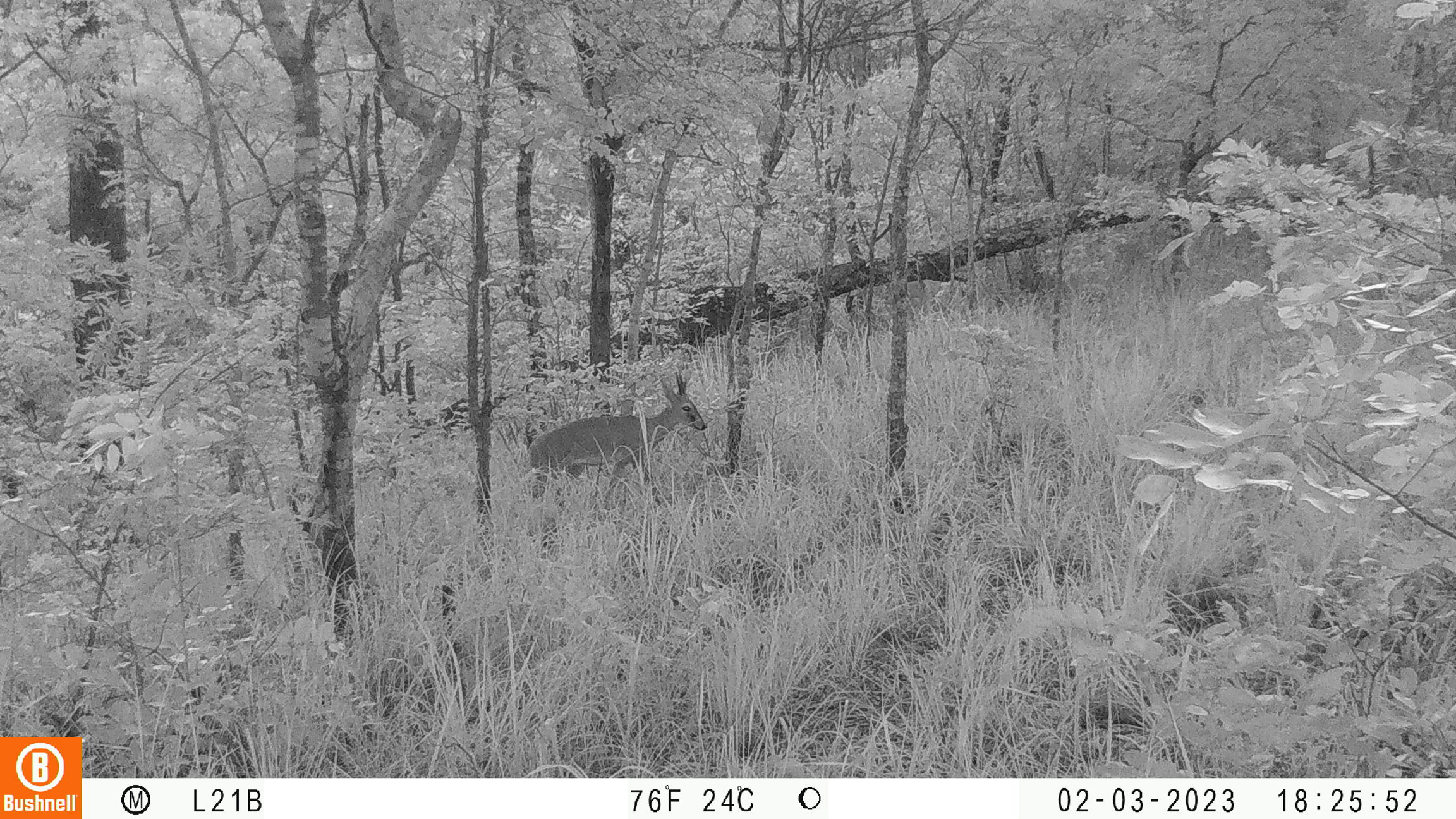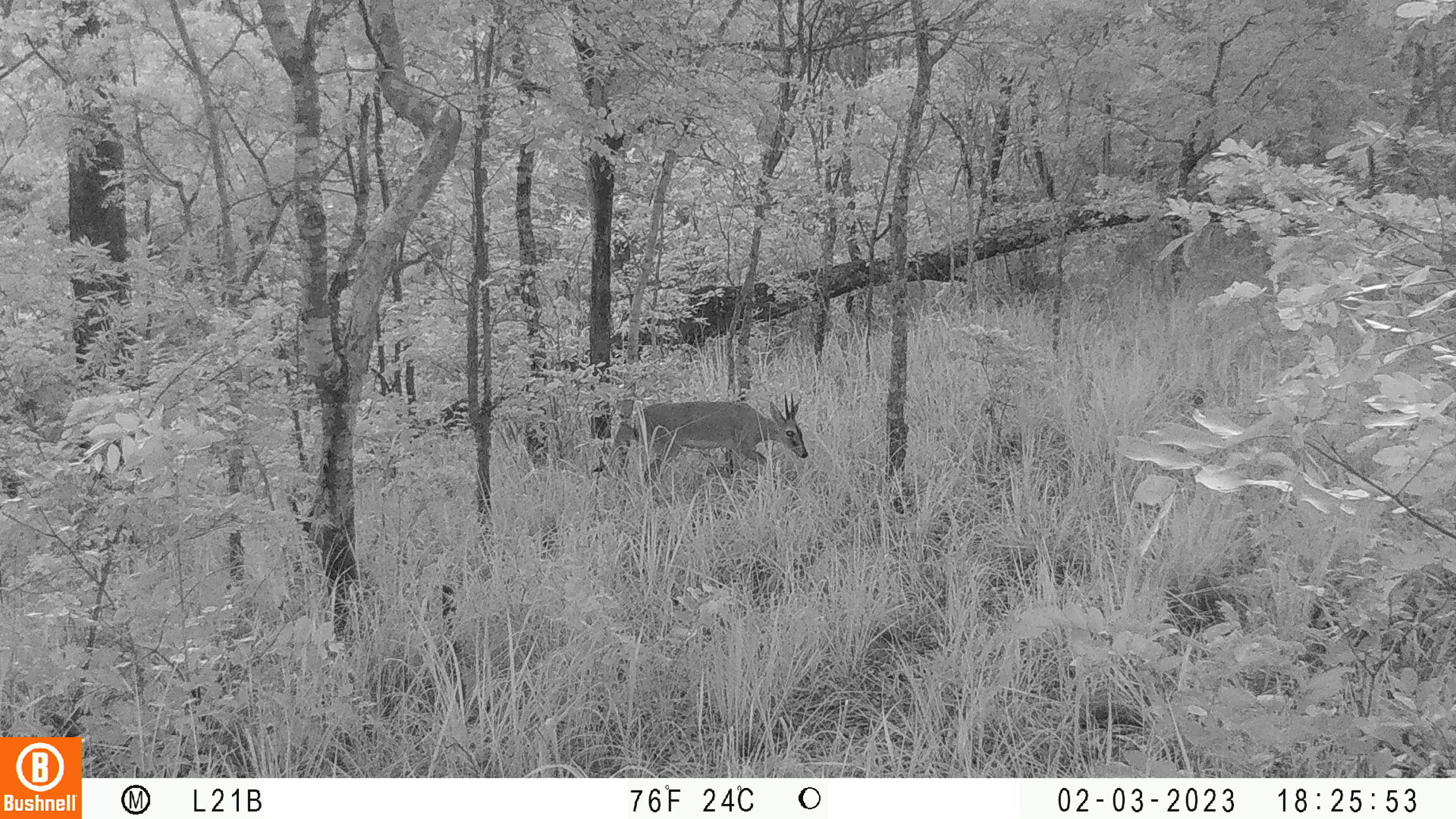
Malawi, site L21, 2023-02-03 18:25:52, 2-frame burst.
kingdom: Animalia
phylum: Chordata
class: Mammalia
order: Artiodactyla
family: Bovidae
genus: Sylvicapra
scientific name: Sylvicapra grimmia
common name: common duiker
Common duiker (Sylvicapra grimmia), count 1.